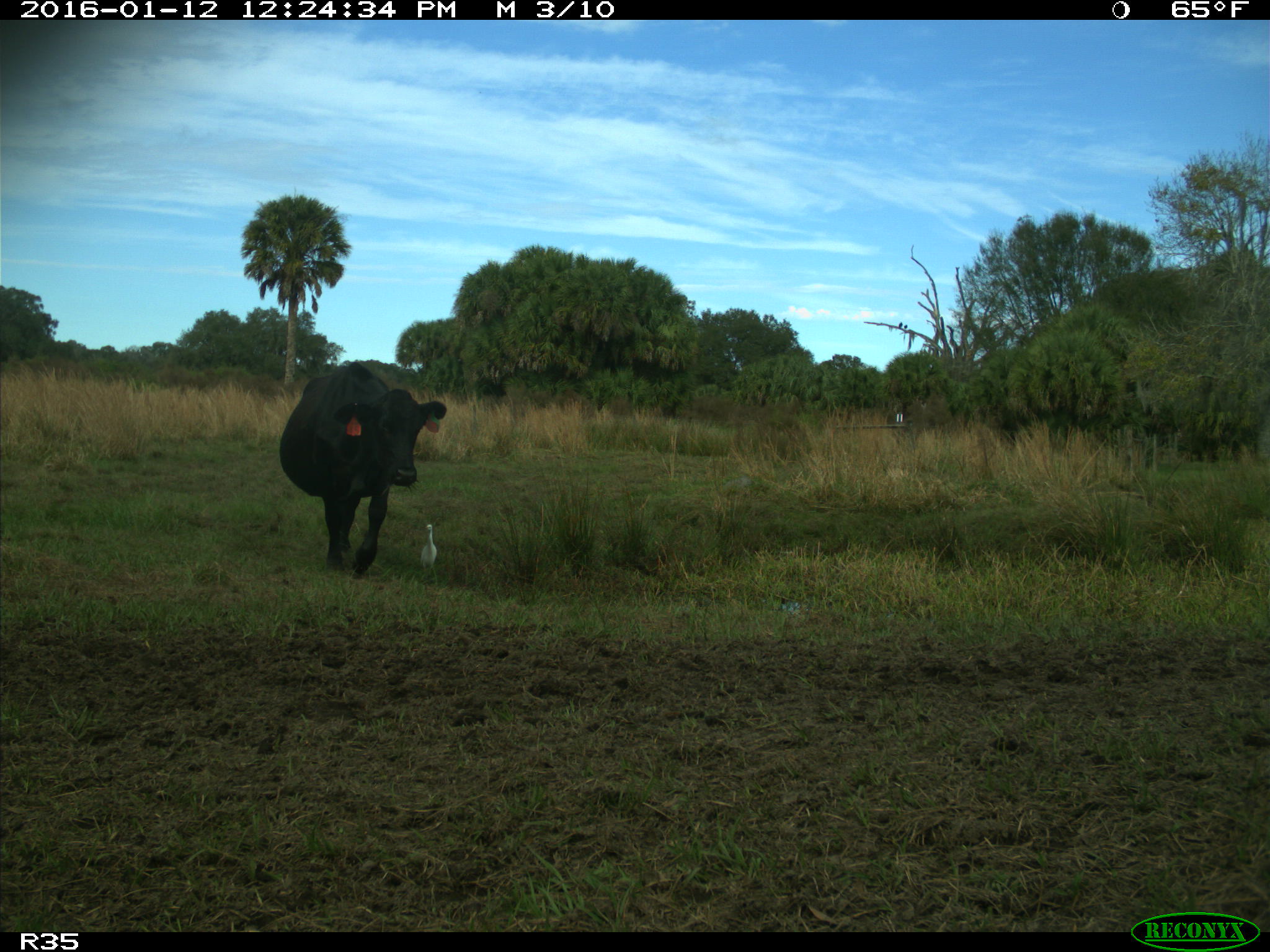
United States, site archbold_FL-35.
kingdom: Animalia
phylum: Chordata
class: Mammalia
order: Artiodactyla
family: Bovidae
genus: Bos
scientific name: Bos taurus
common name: domestic cow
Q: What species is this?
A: Bos taurus (domestic cow).